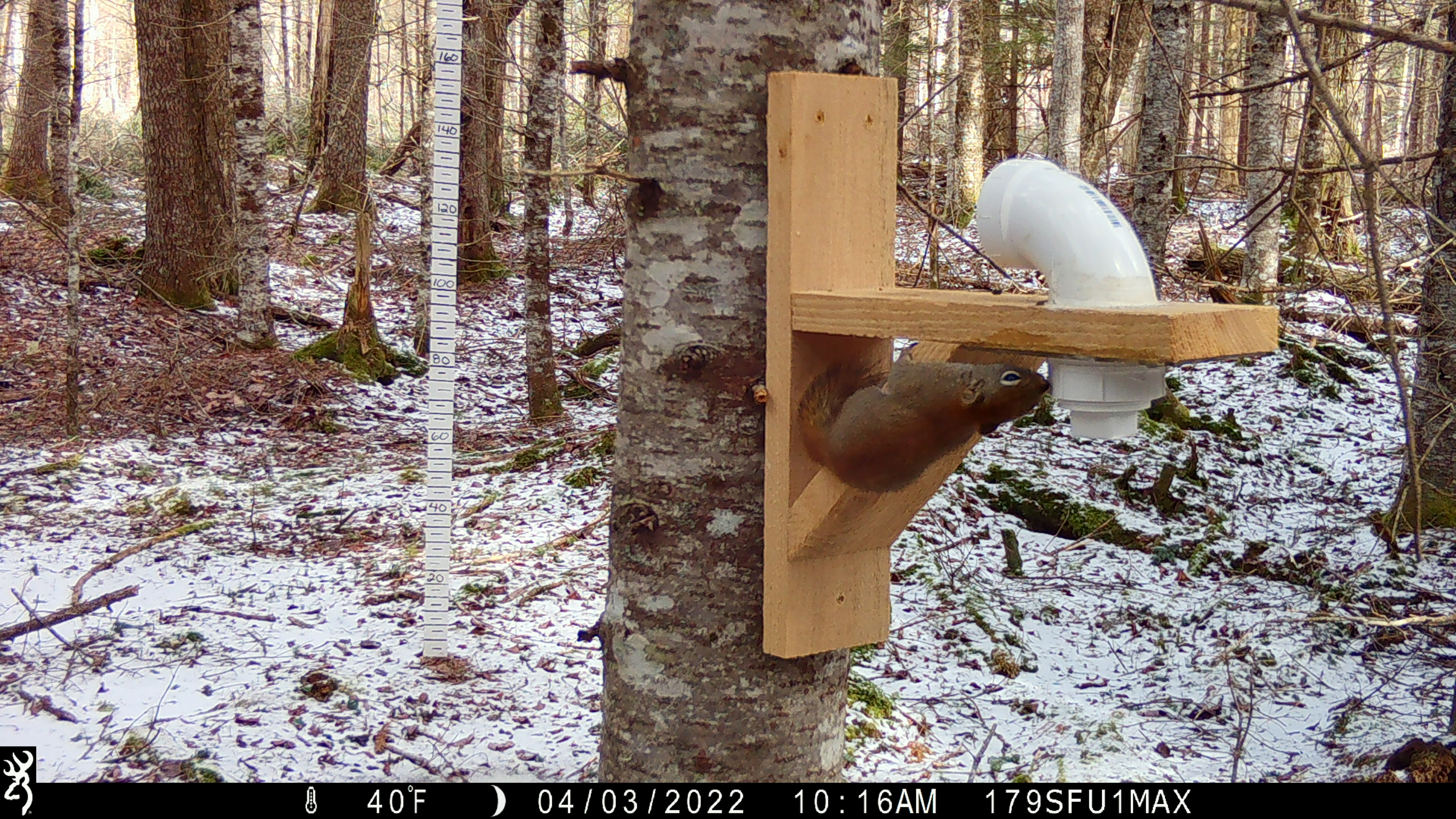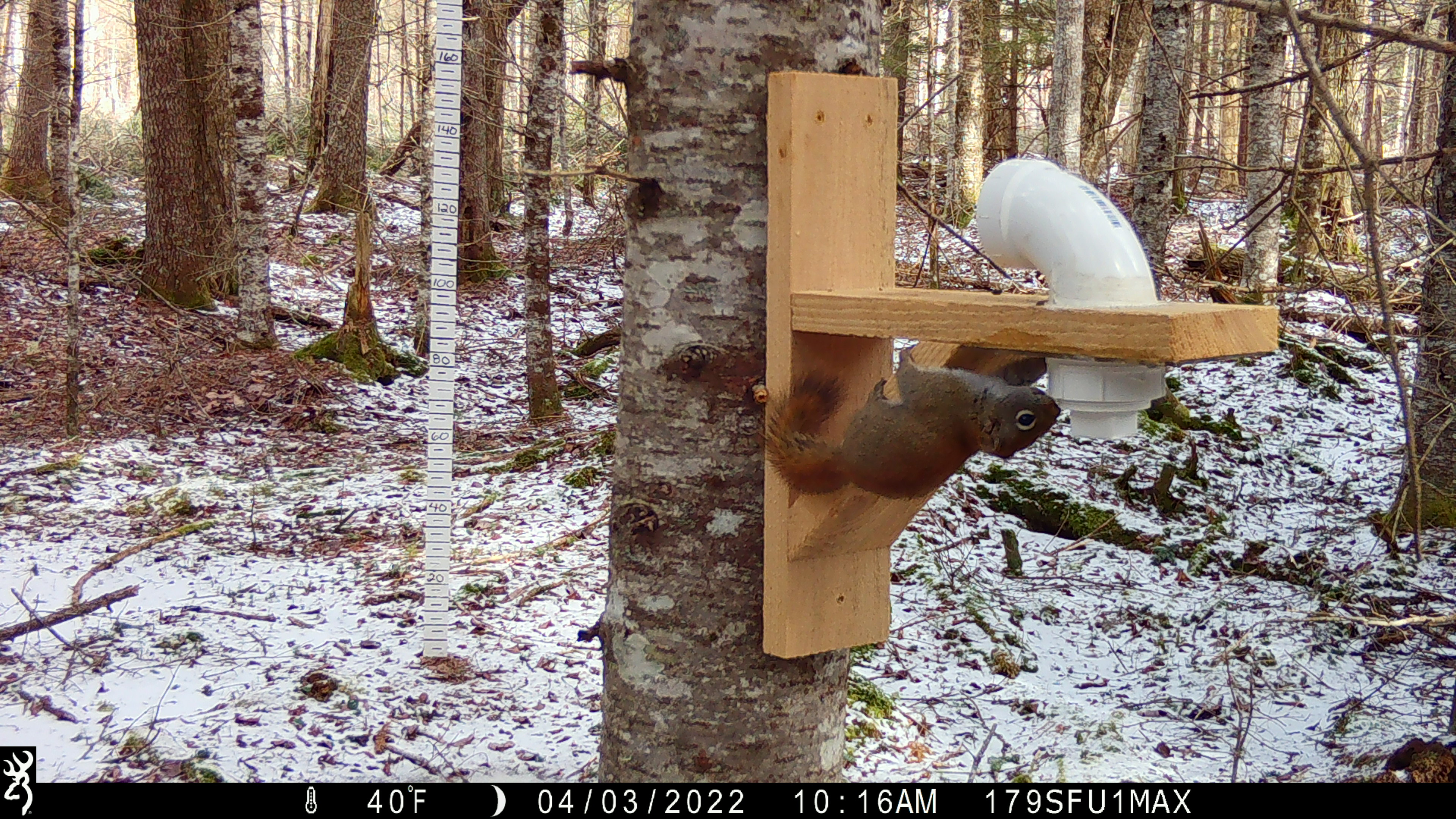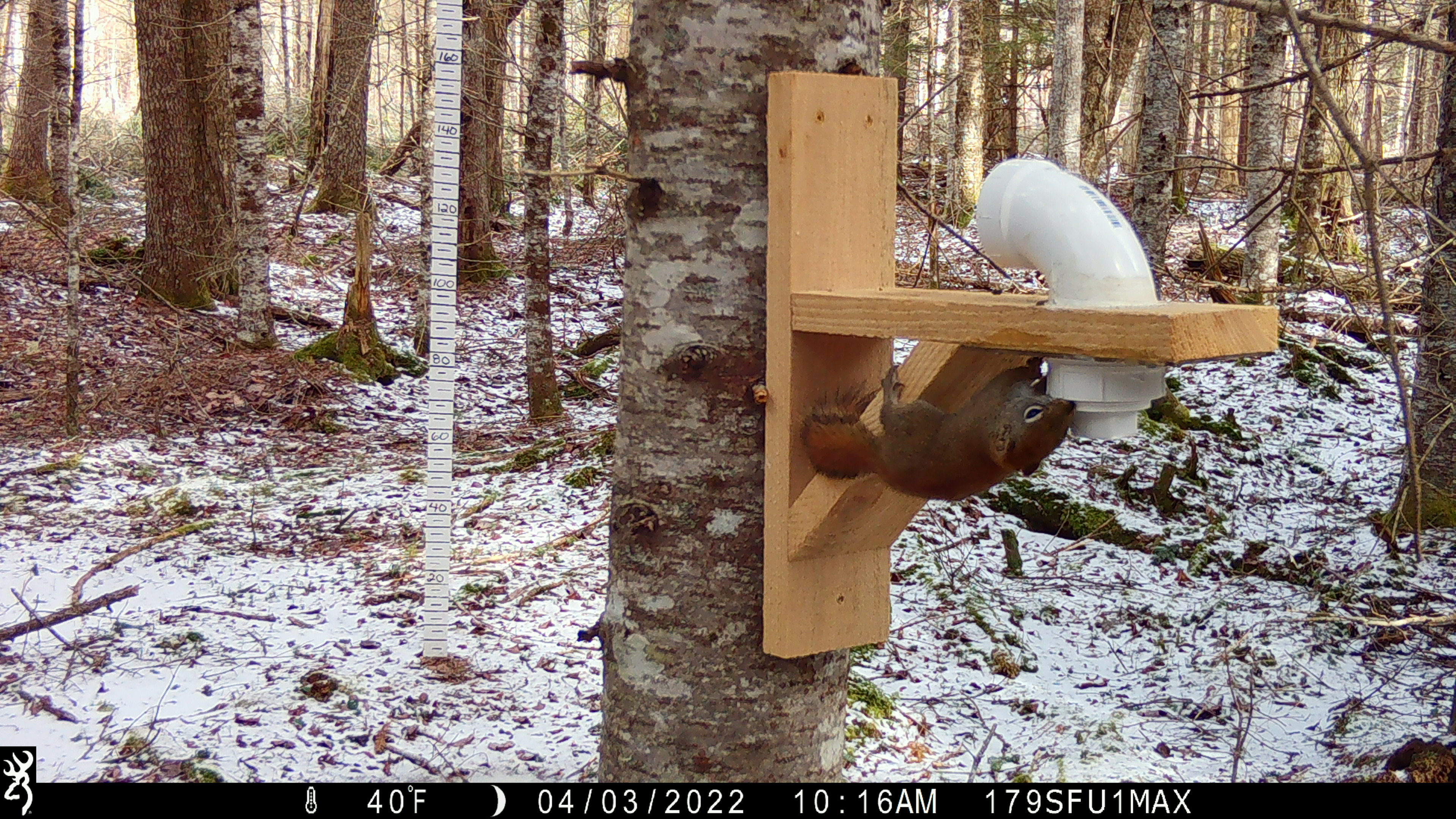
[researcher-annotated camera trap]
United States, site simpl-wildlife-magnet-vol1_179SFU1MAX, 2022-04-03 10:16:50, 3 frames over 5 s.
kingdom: Animalia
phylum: Chordata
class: Mammalia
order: Rodentia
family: Sciuridae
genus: Tamiasciurus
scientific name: Tamiasciurus hudsonicus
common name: red squirrel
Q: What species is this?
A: Red squirrel (Tamiasciurus hudsonicus).